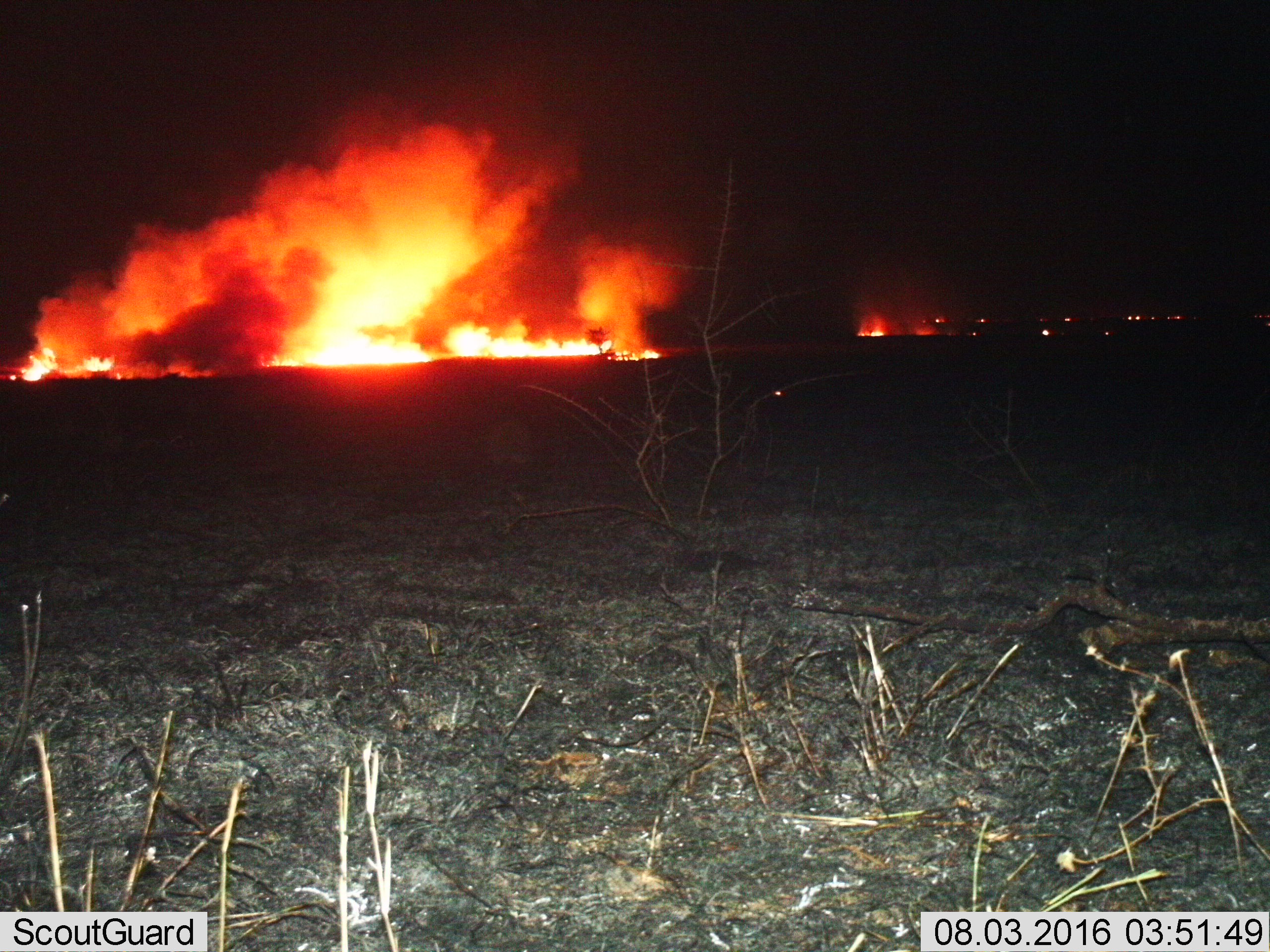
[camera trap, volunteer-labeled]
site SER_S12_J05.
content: unidentified animal